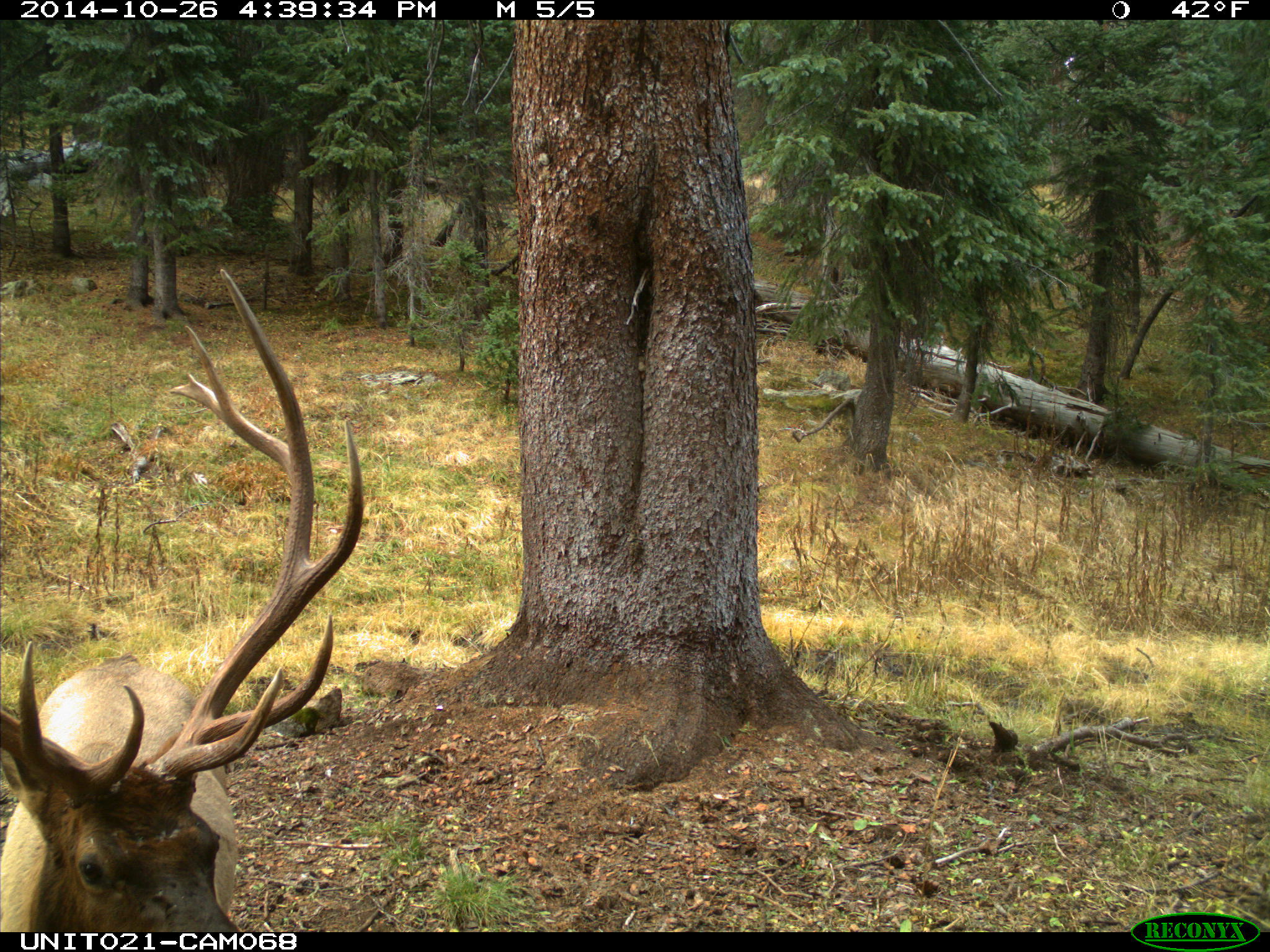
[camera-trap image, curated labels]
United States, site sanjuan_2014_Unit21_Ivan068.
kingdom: Animalia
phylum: Chordata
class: Mammalia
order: Artiodactyla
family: Cervidae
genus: Cervus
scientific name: Cervus elaphus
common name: red deer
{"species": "Cervus elaphus (red deer)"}